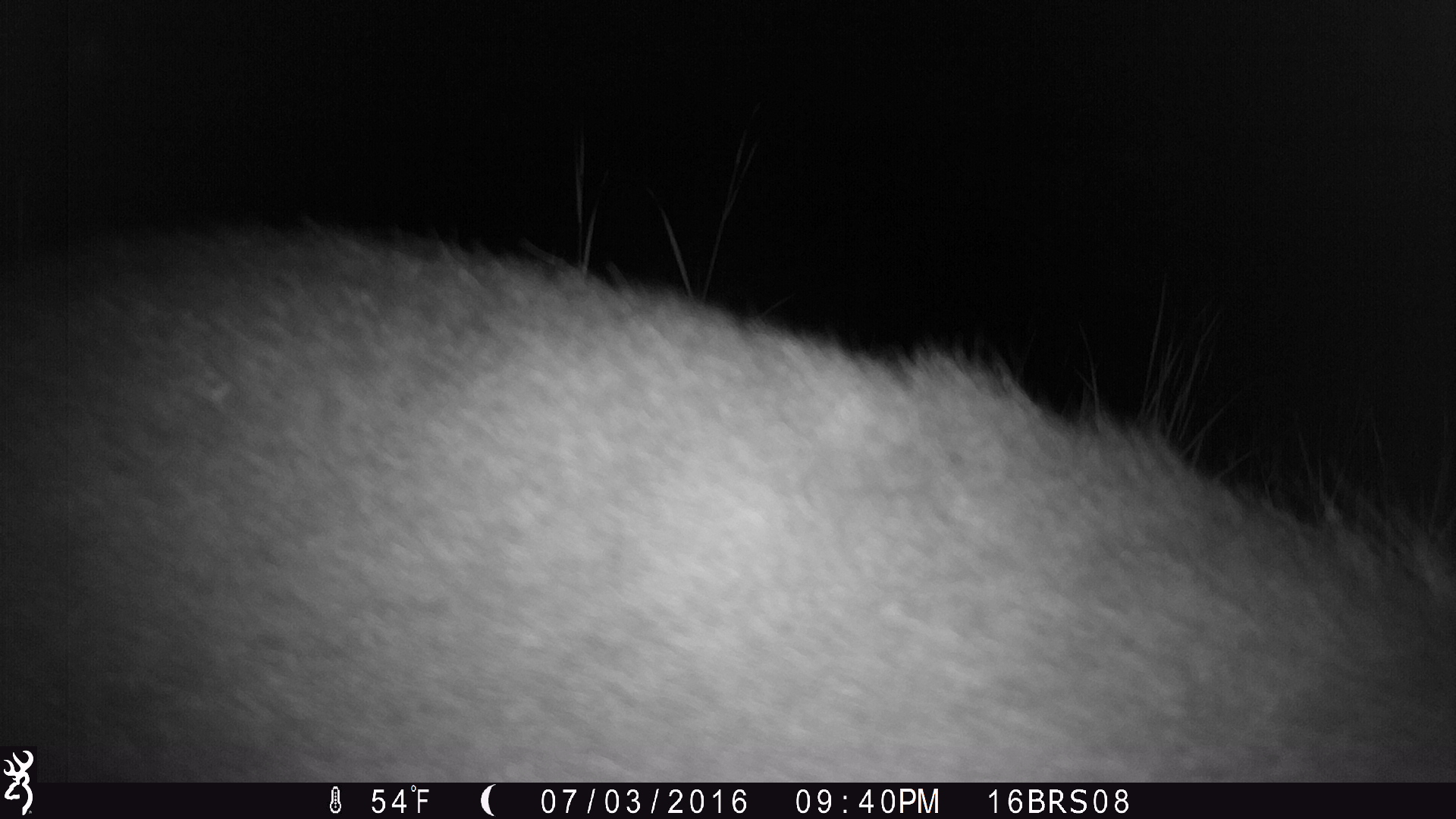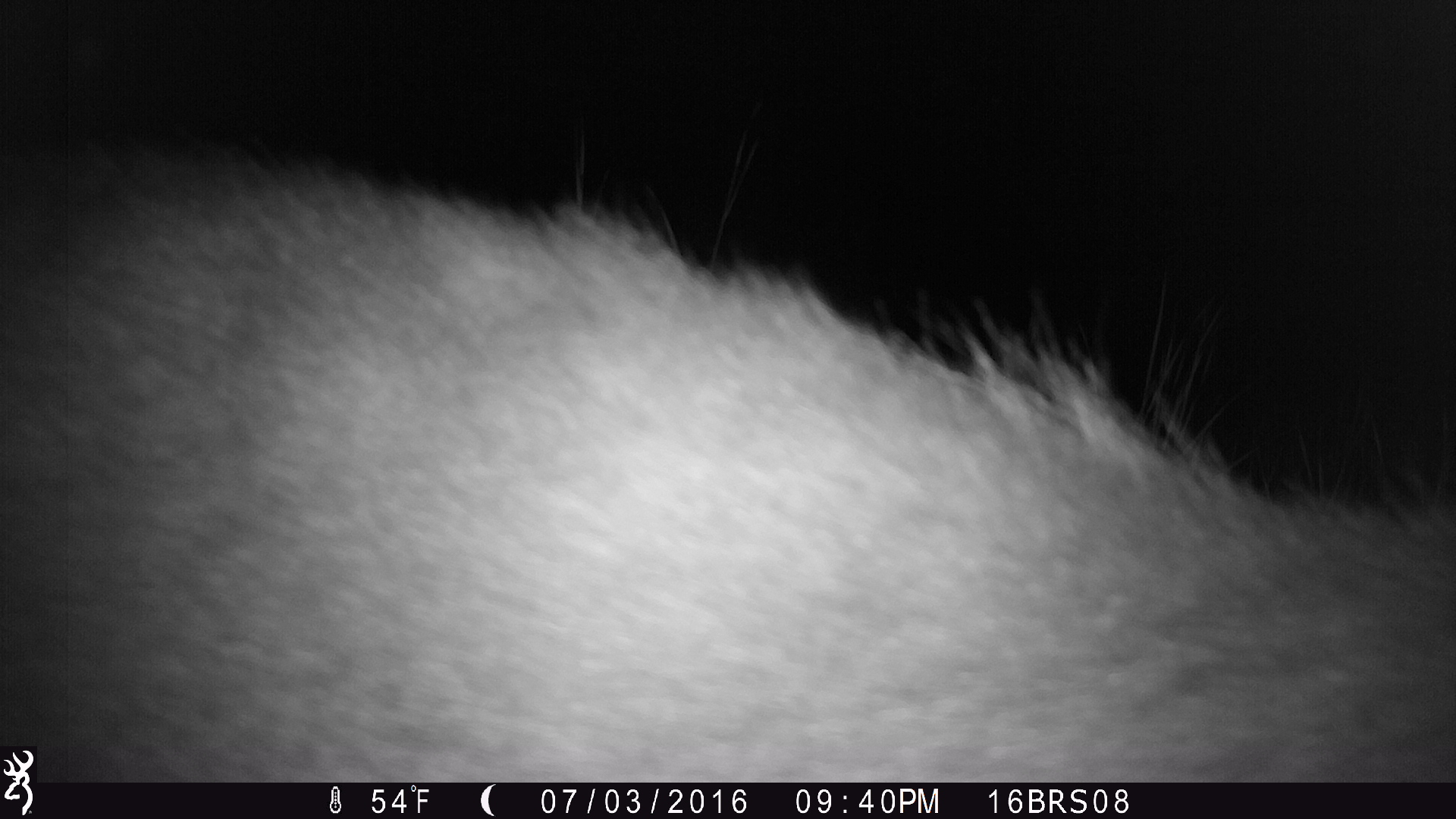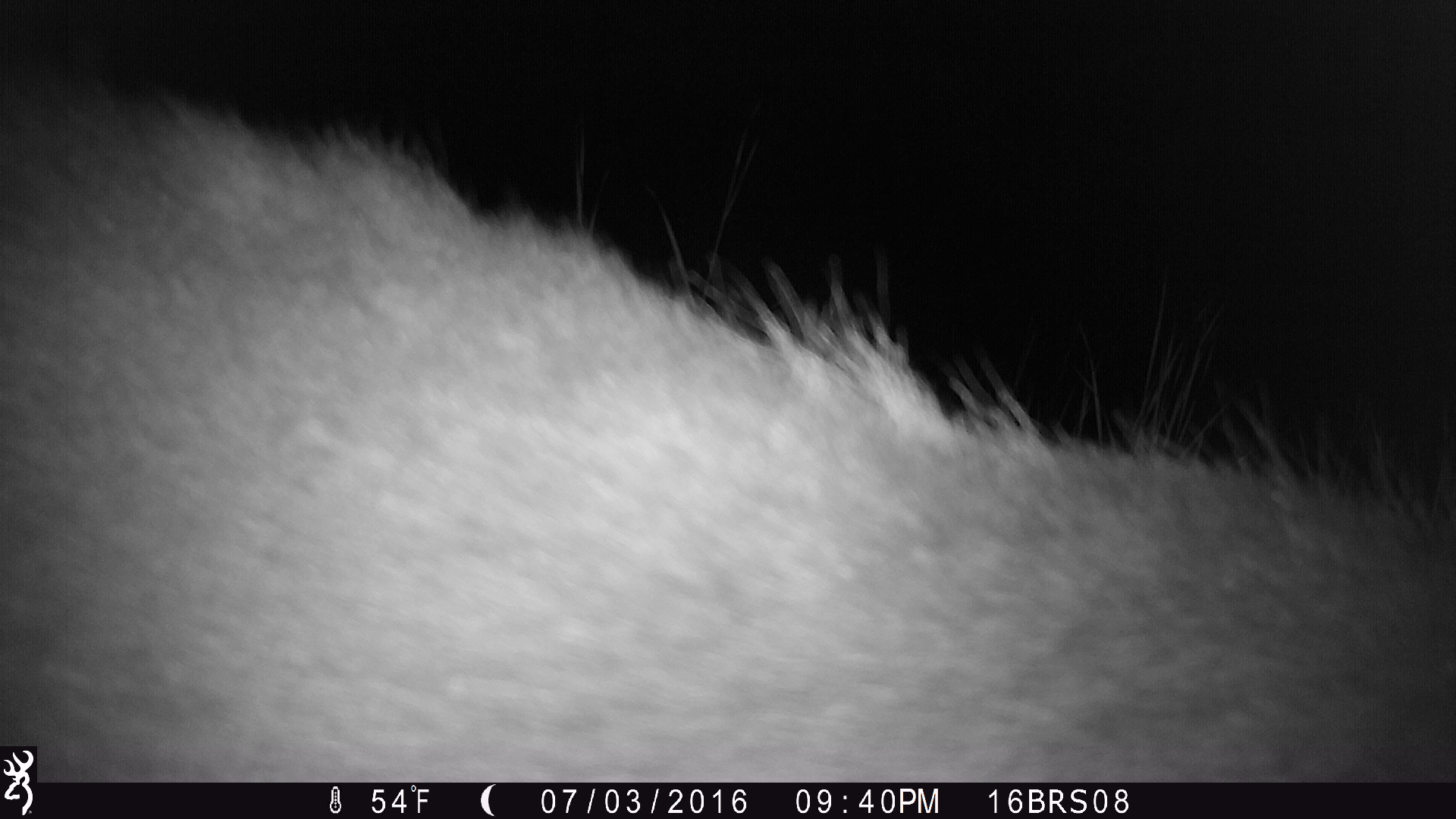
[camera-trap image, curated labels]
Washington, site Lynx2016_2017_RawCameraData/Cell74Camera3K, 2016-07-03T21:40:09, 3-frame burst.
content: unidentified animal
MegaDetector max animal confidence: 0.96